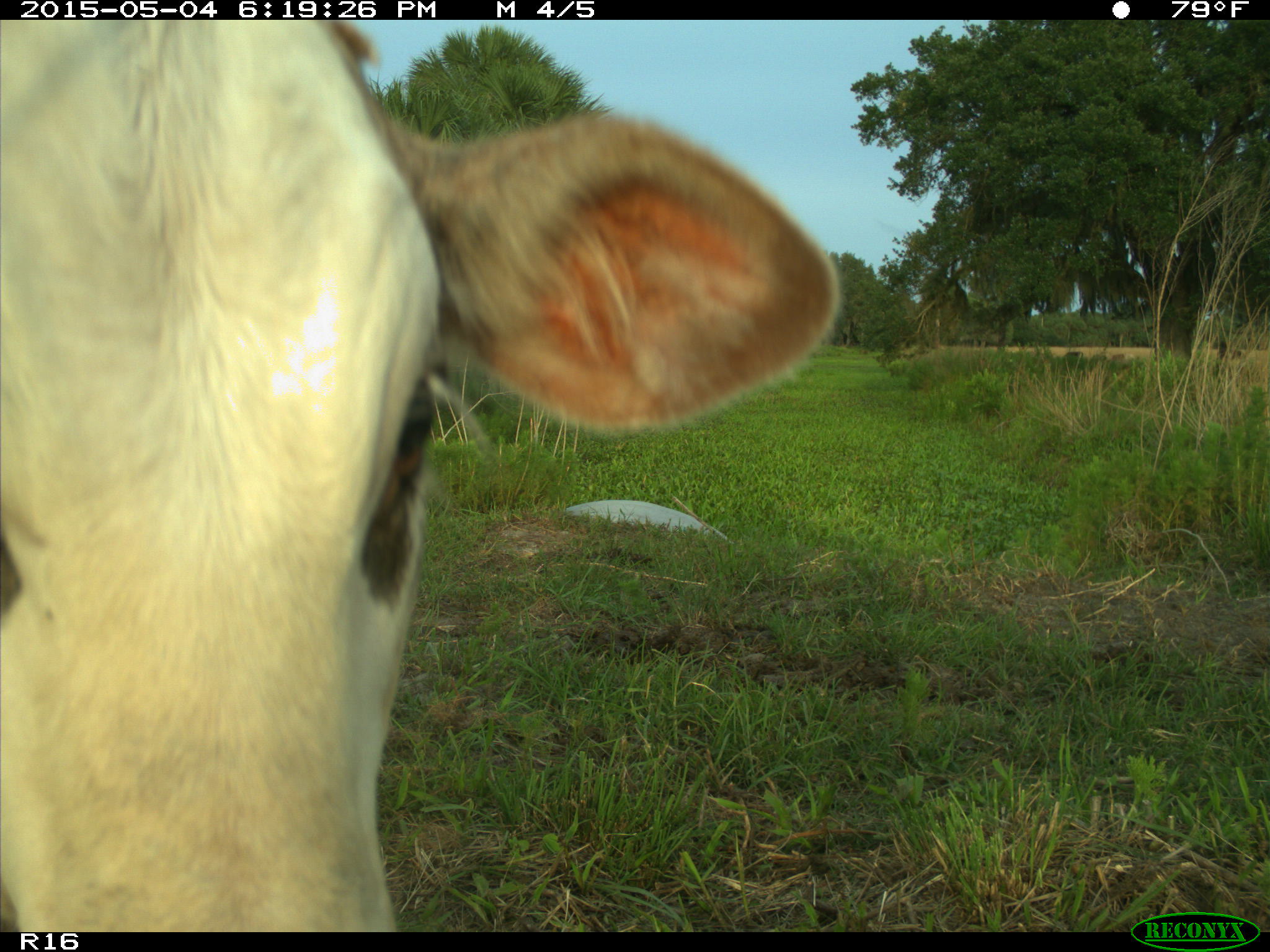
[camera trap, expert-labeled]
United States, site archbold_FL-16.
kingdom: Animalia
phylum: Chordata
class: Mammalia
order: Artiodactyla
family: Bovidae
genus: Bos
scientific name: Bos taurus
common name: domestic cow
Bos taurus (domestic cow).